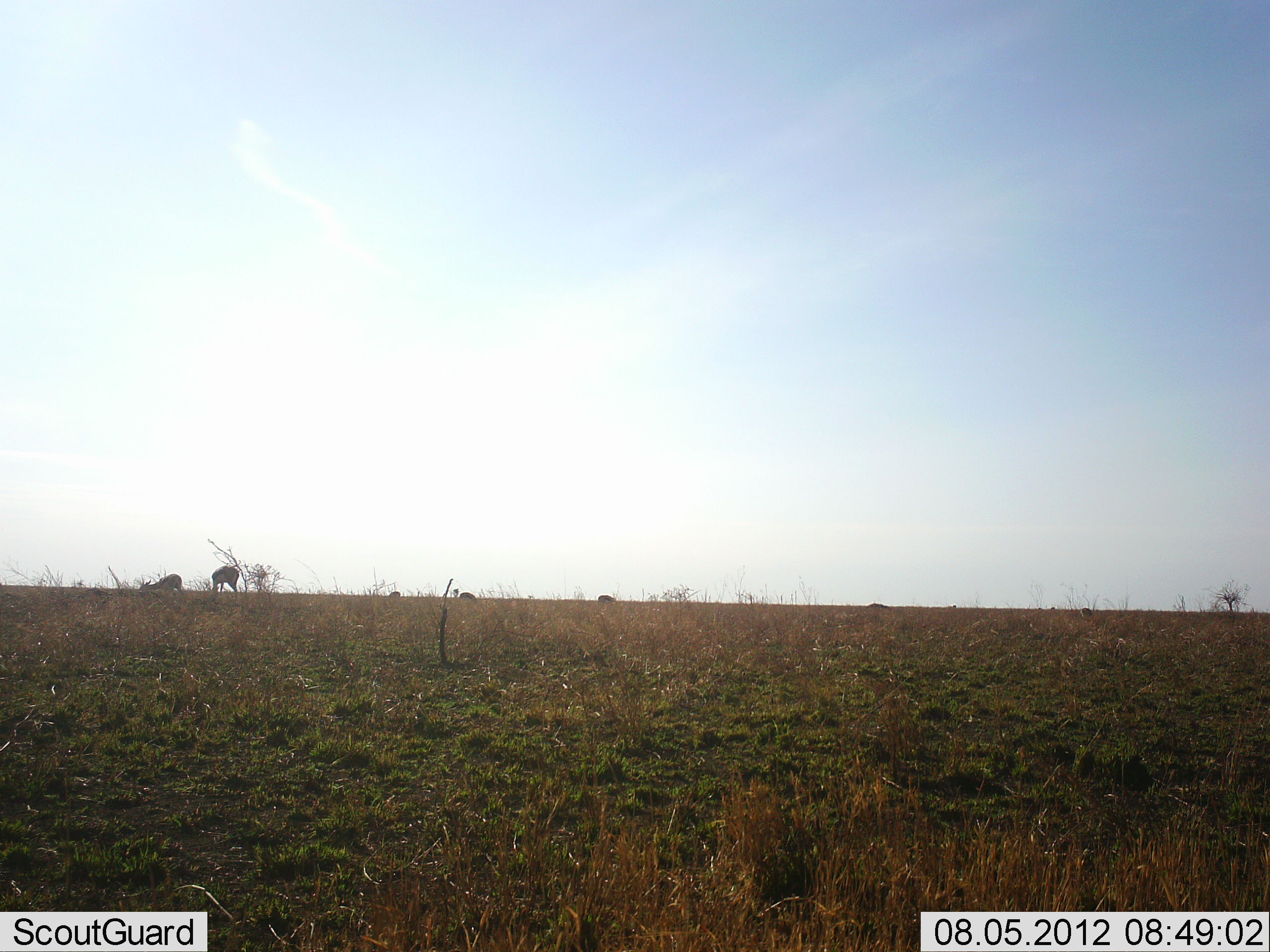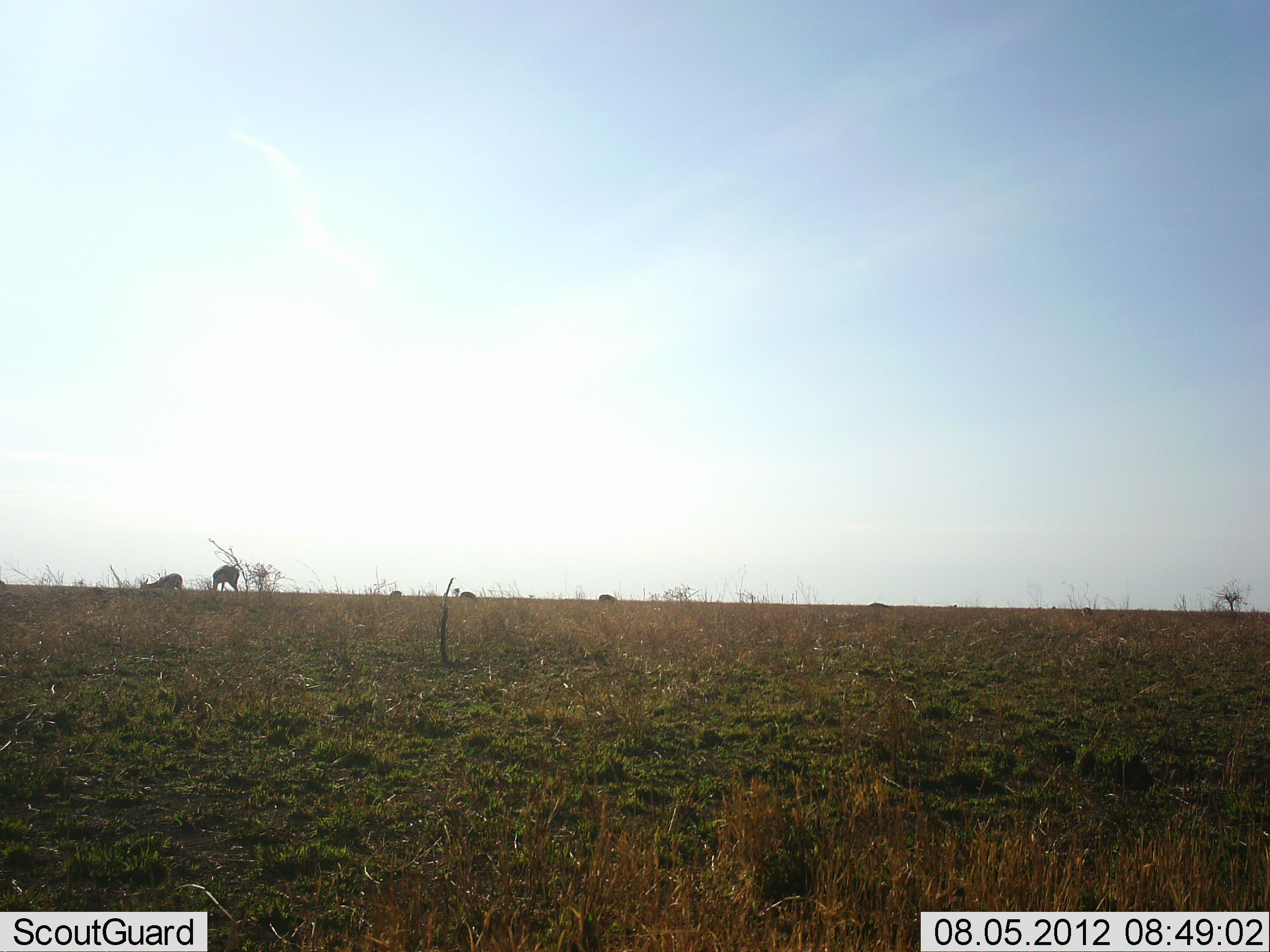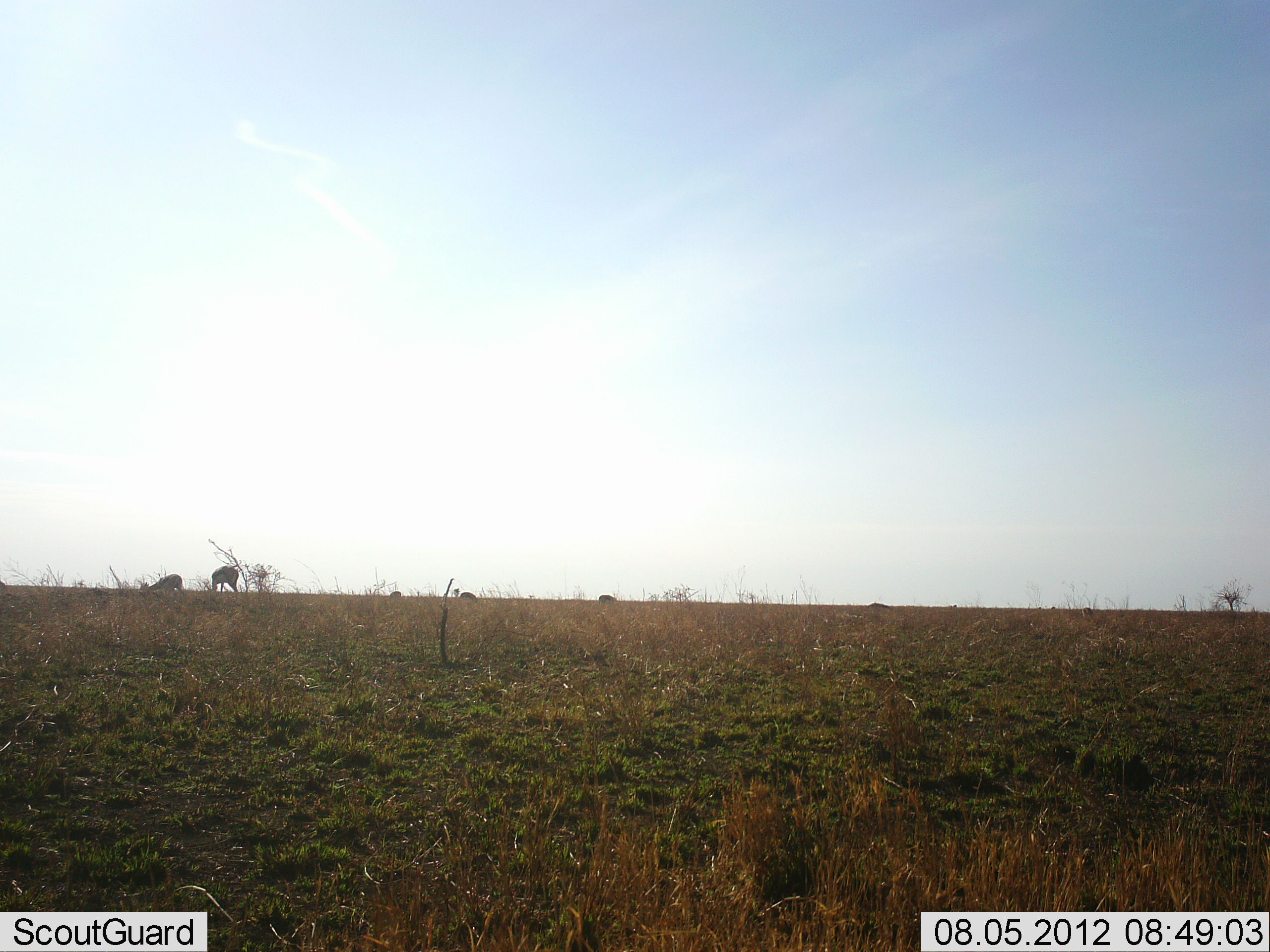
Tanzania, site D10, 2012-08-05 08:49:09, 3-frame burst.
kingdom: Animalia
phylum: Chordata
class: Mammalia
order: Artiodactyla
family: Bovidae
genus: Eudorcas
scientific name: Eudorcas thomsonii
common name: thomson's gazelle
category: gazellethomsons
Gazellethomsons (thomson's gazelle) (Eudorcas thomsonii), count 5. Behavior (volunteer vote fractions): standing 75%, resting 0%, moving 0%, interacting 0%. Young present (vote fraction): 0%. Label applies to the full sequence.